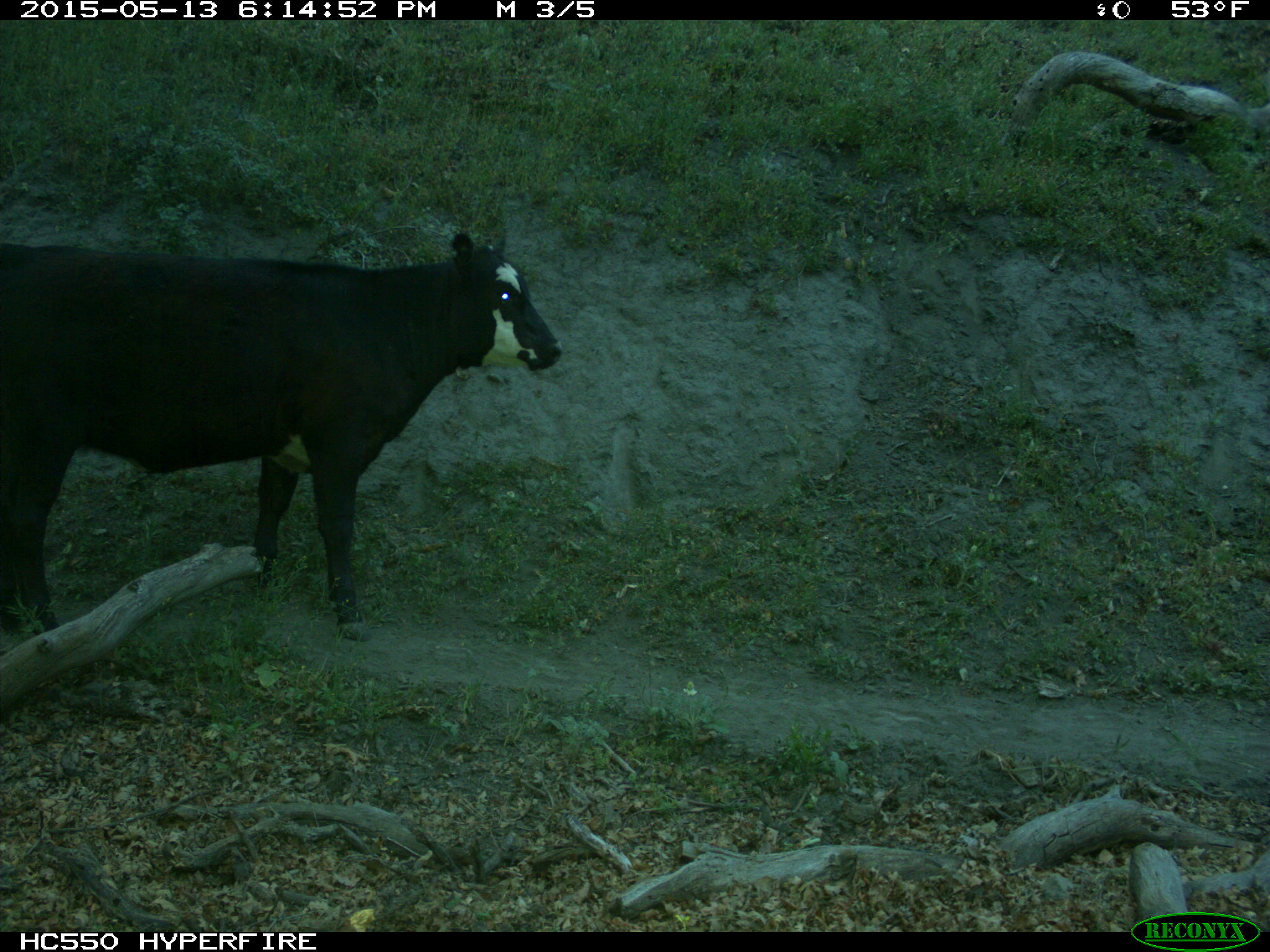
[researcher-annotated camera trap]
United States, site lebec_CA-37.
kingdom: Animalia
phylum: Chordata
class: Mammalia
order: Artiodactyla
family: Bovidae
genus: Bos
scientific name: Bos taurus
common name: domestic cow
Bos taurus (domestic cow).